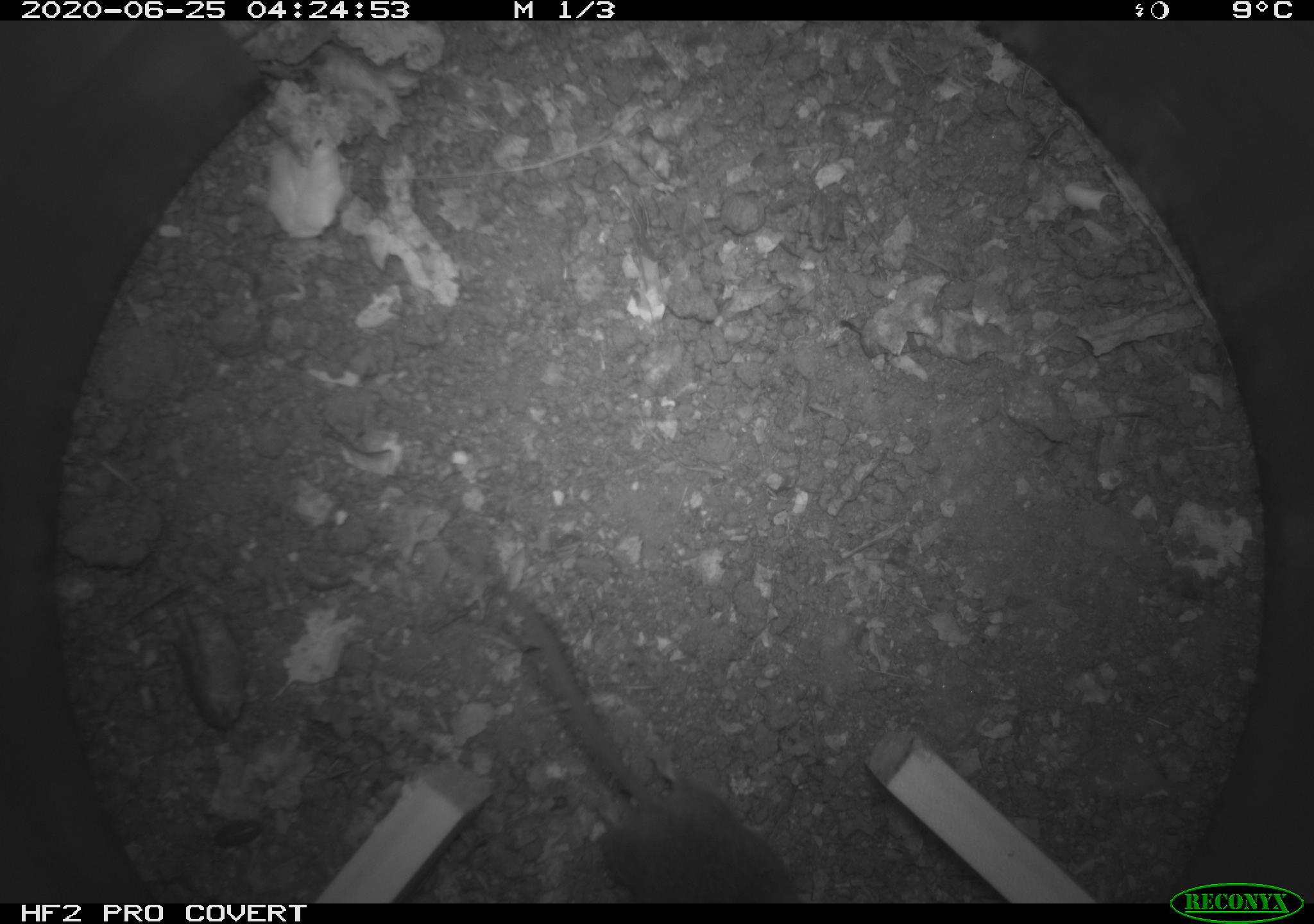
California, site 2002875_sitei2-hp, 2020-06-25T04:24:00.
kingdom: Animalia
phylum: Chordata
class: Mammalia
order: Rodentia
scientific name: Rodentia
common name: mouse species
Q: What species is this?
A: Mouse species (Rodentia).